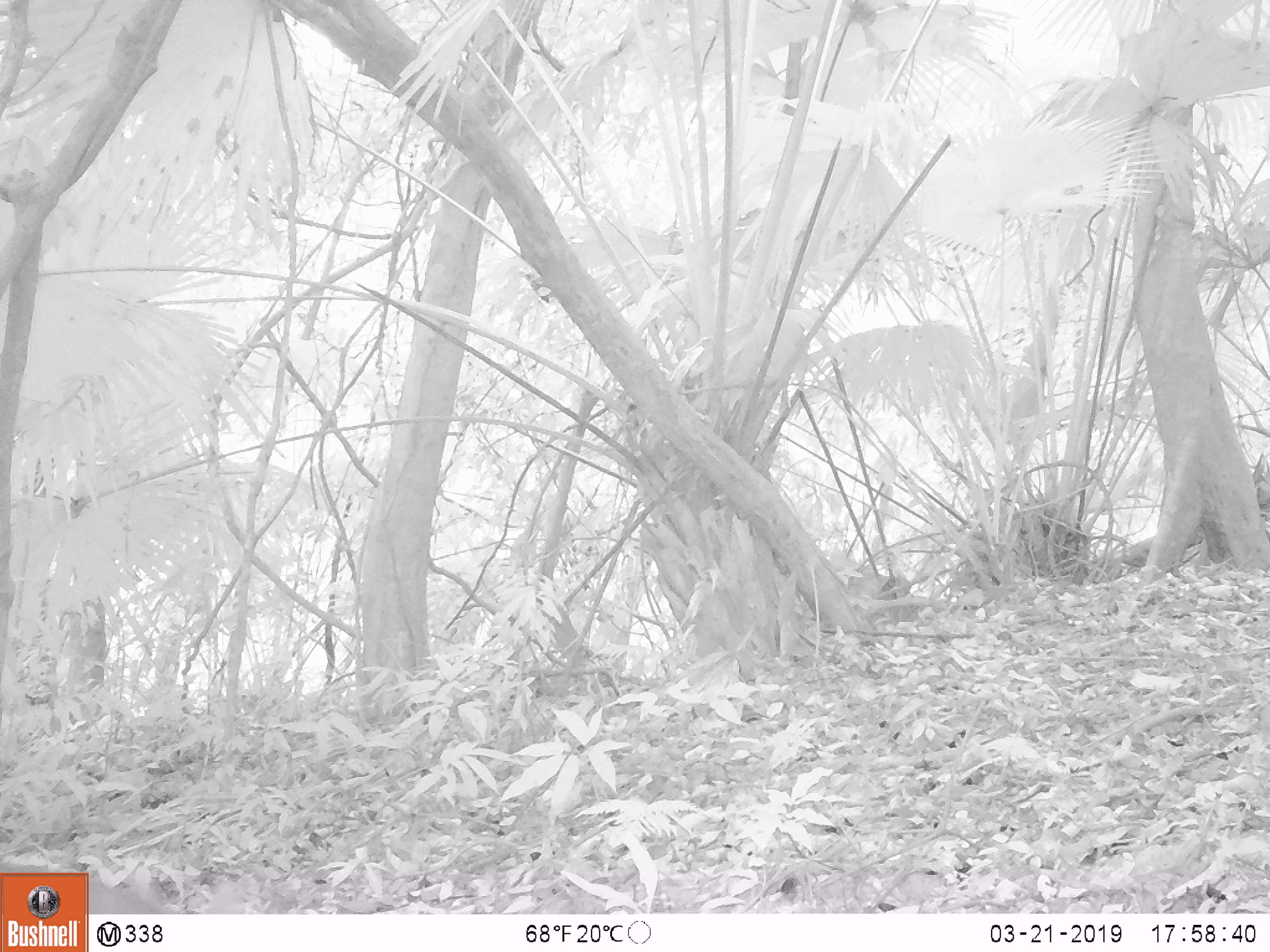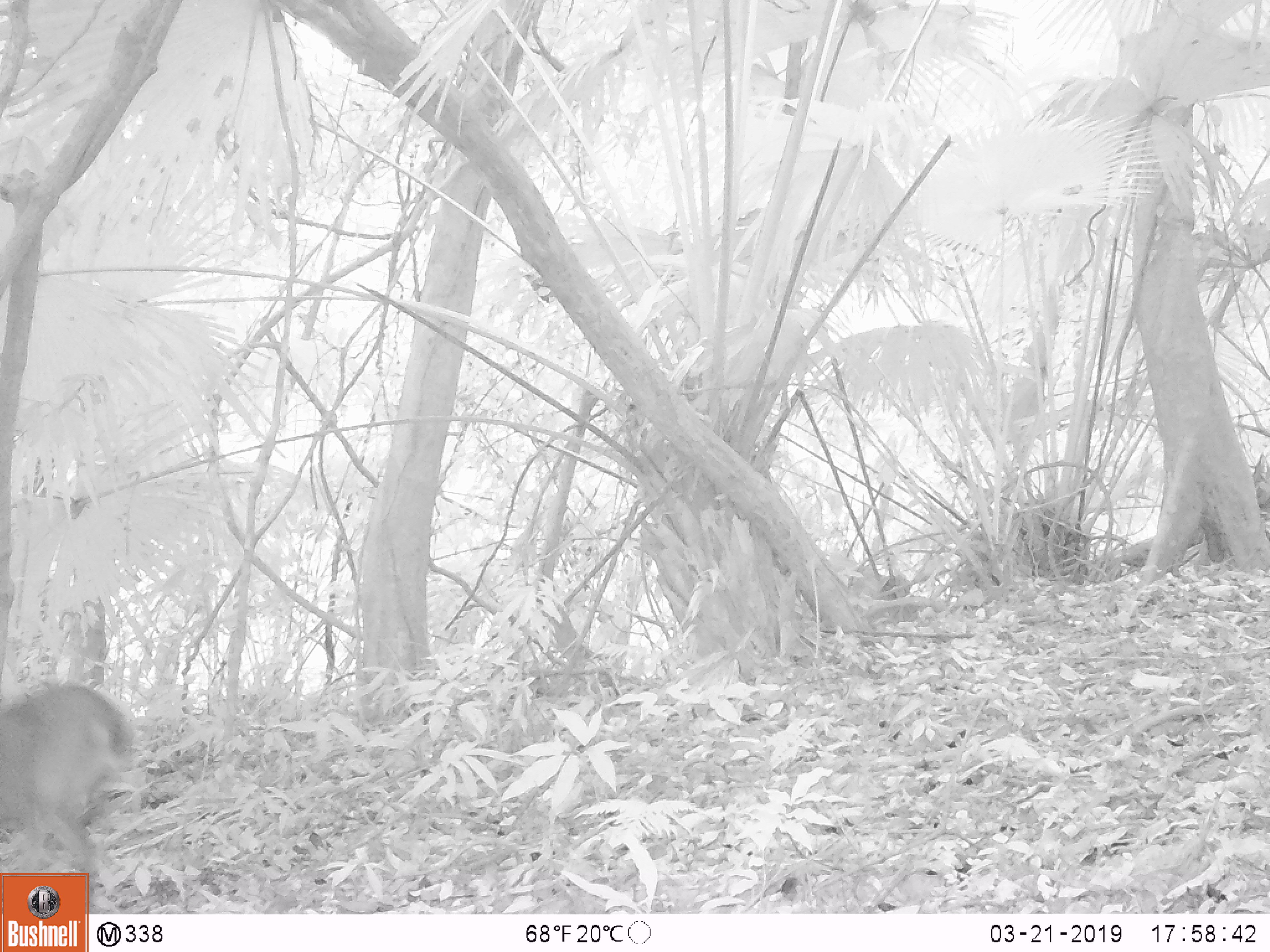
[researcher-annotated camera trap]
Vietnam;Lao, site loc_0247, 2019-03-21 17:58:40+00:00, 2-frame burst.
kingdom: Animalia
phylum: Chordata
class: Mammalia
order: Artiodactyla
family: Cervidae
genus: Muntiacus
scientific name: Muntiacus vuquangensis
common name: large-antlered muntjac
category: large antlered muntjac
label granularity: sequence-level